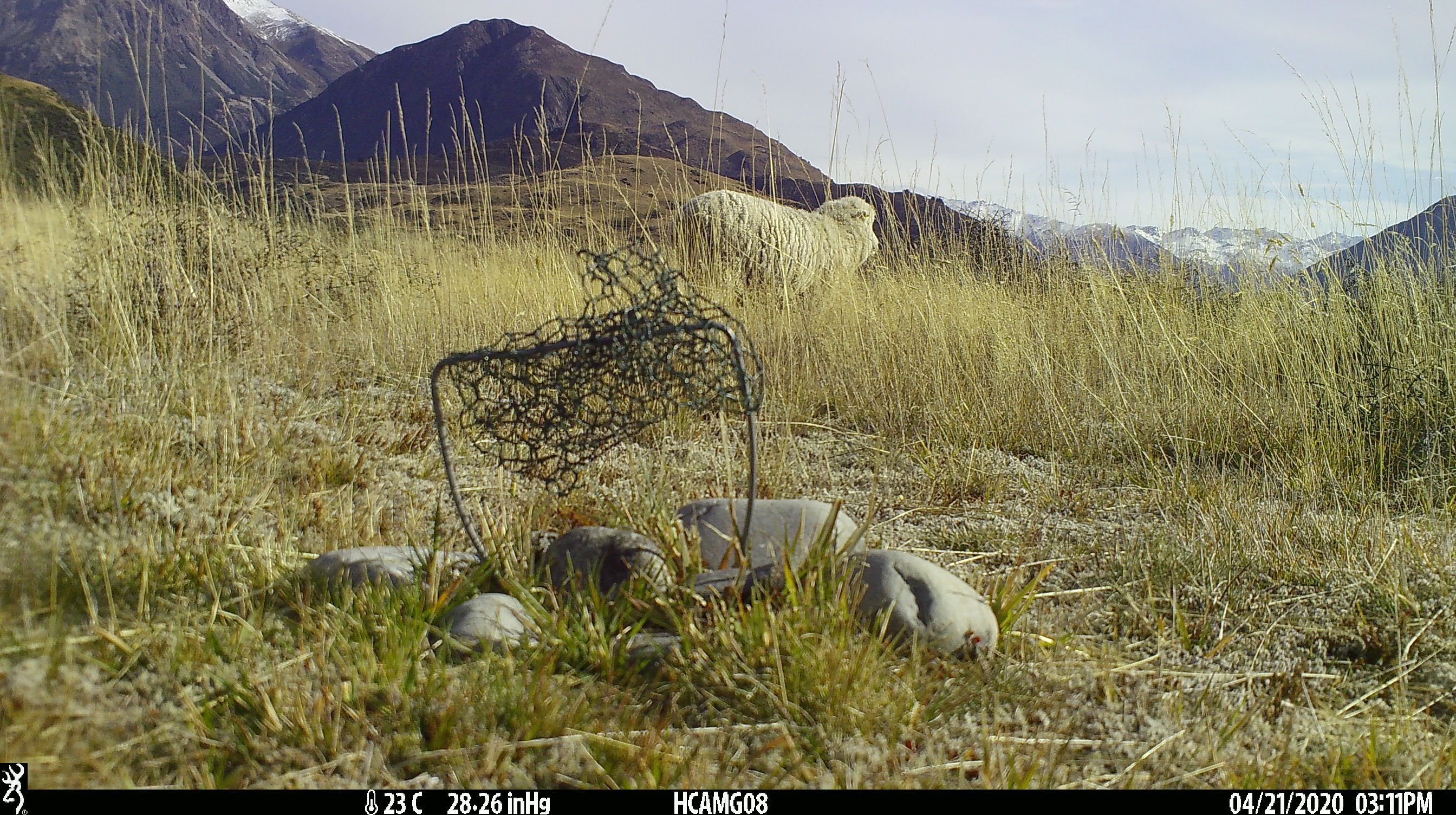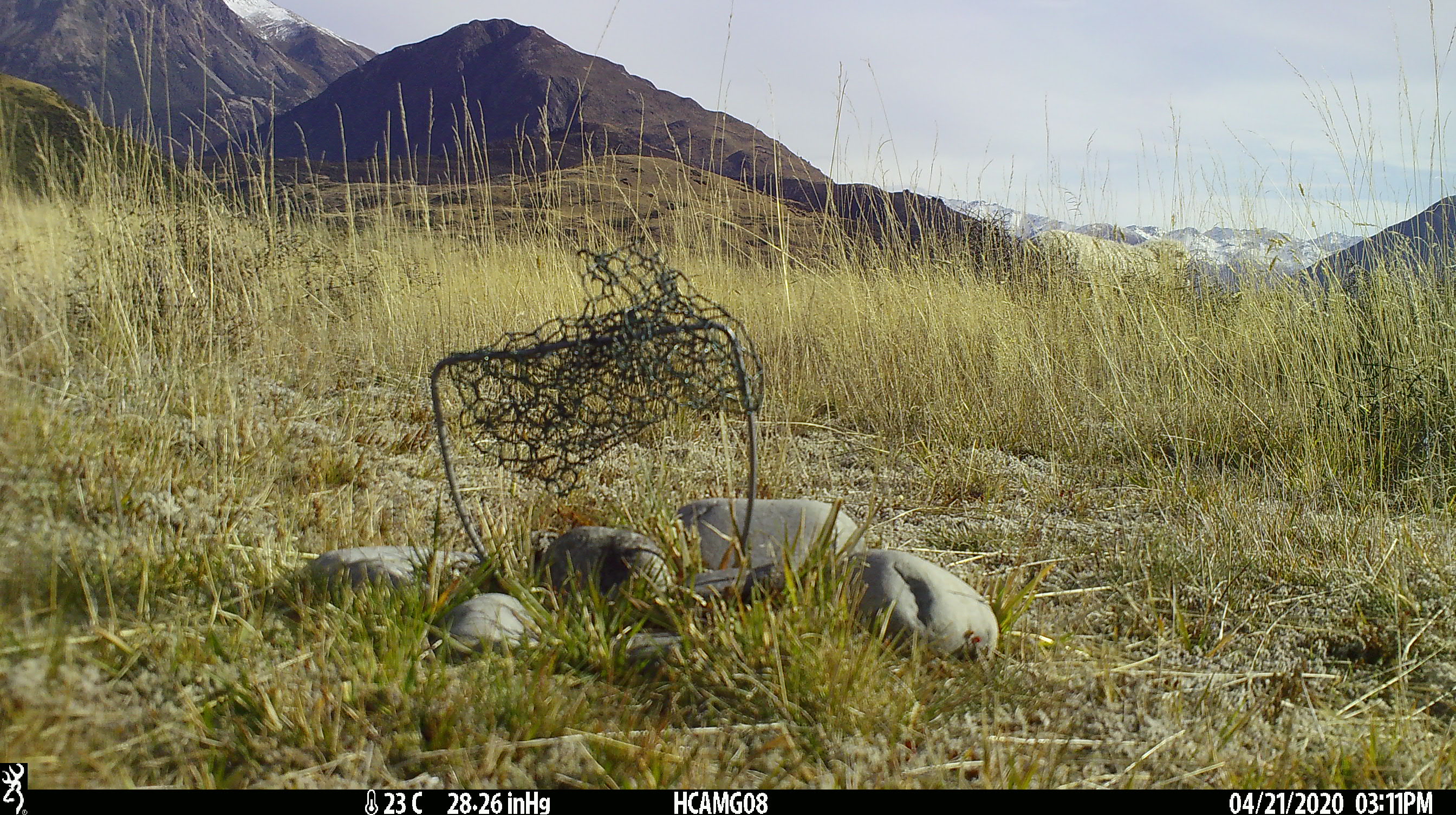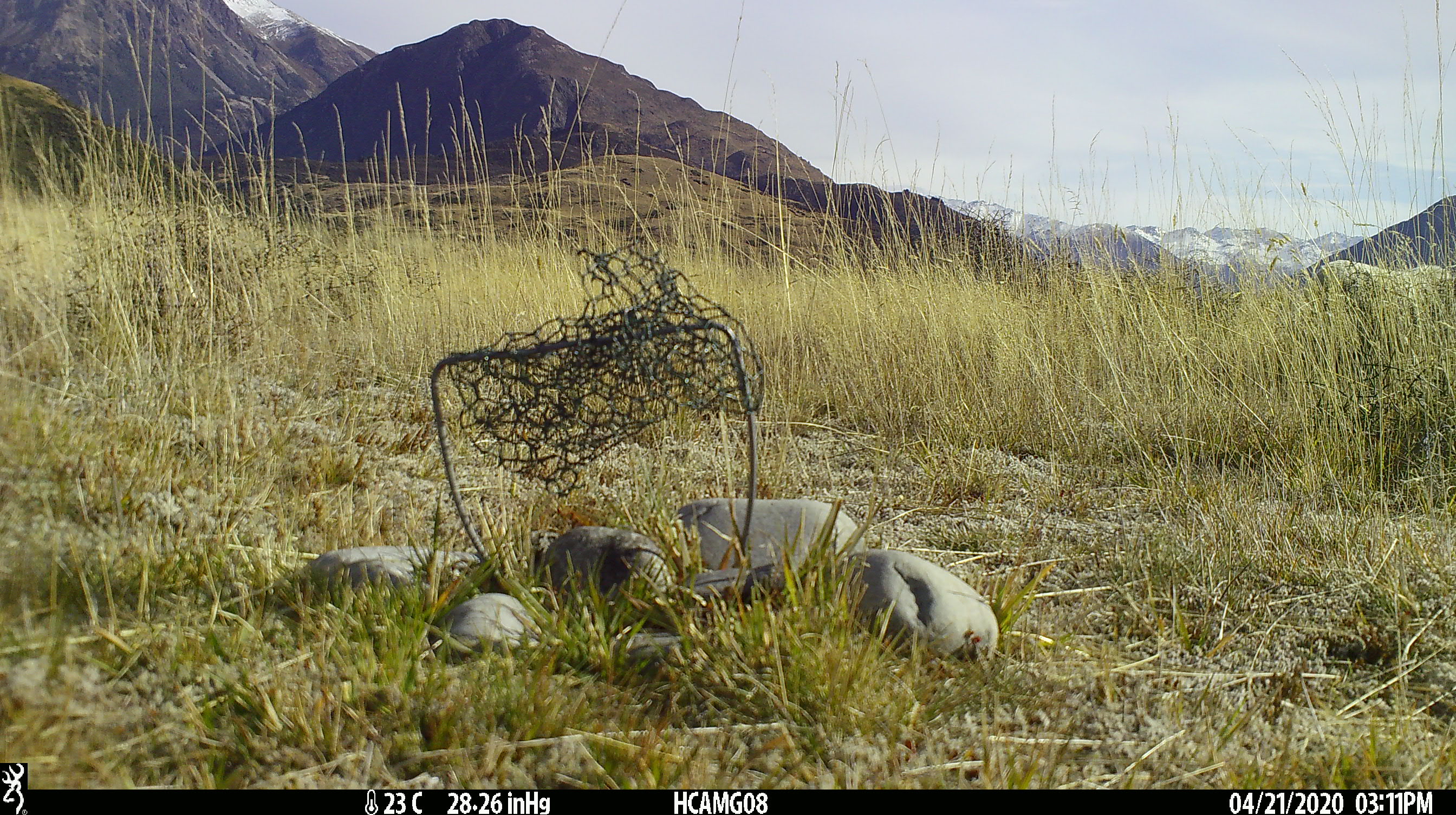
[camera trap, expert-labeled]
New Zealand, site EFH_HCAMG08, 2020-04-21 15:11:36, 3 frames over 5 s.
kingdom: Animalia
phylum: Chordata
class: Mammalia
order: Artiodactyla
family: Bovidae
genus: Ovis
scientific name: Ovis aries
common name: domestic sheep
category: sheep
Sheep (domestic sheep) (Ovis aries).